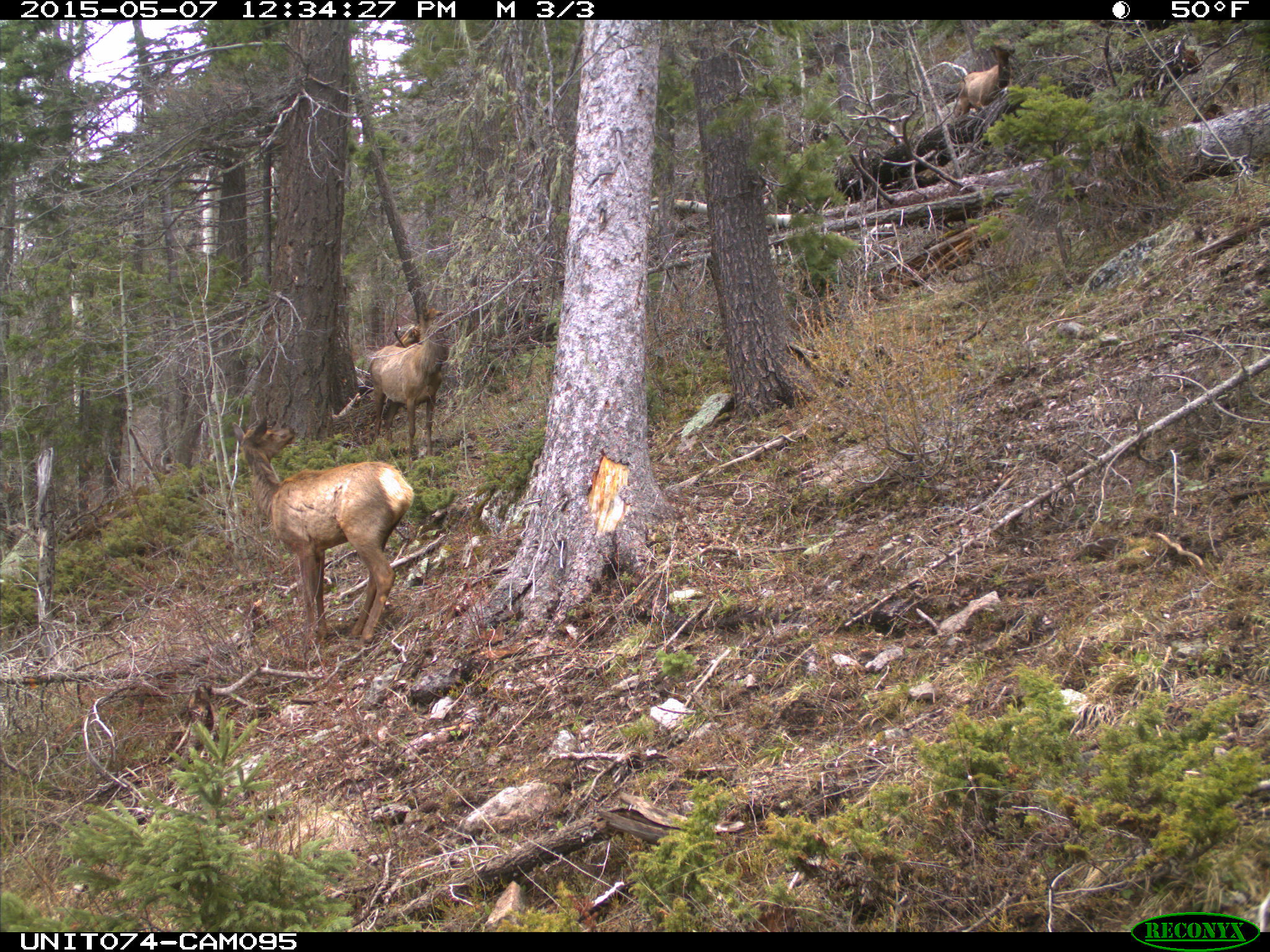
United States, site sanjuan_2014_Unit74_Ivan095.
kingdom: Animalia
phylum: Chordata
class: Mammalia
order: Artiodactyla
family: Cervidae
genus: Cervus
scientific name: Cervus elaphus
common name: red deer